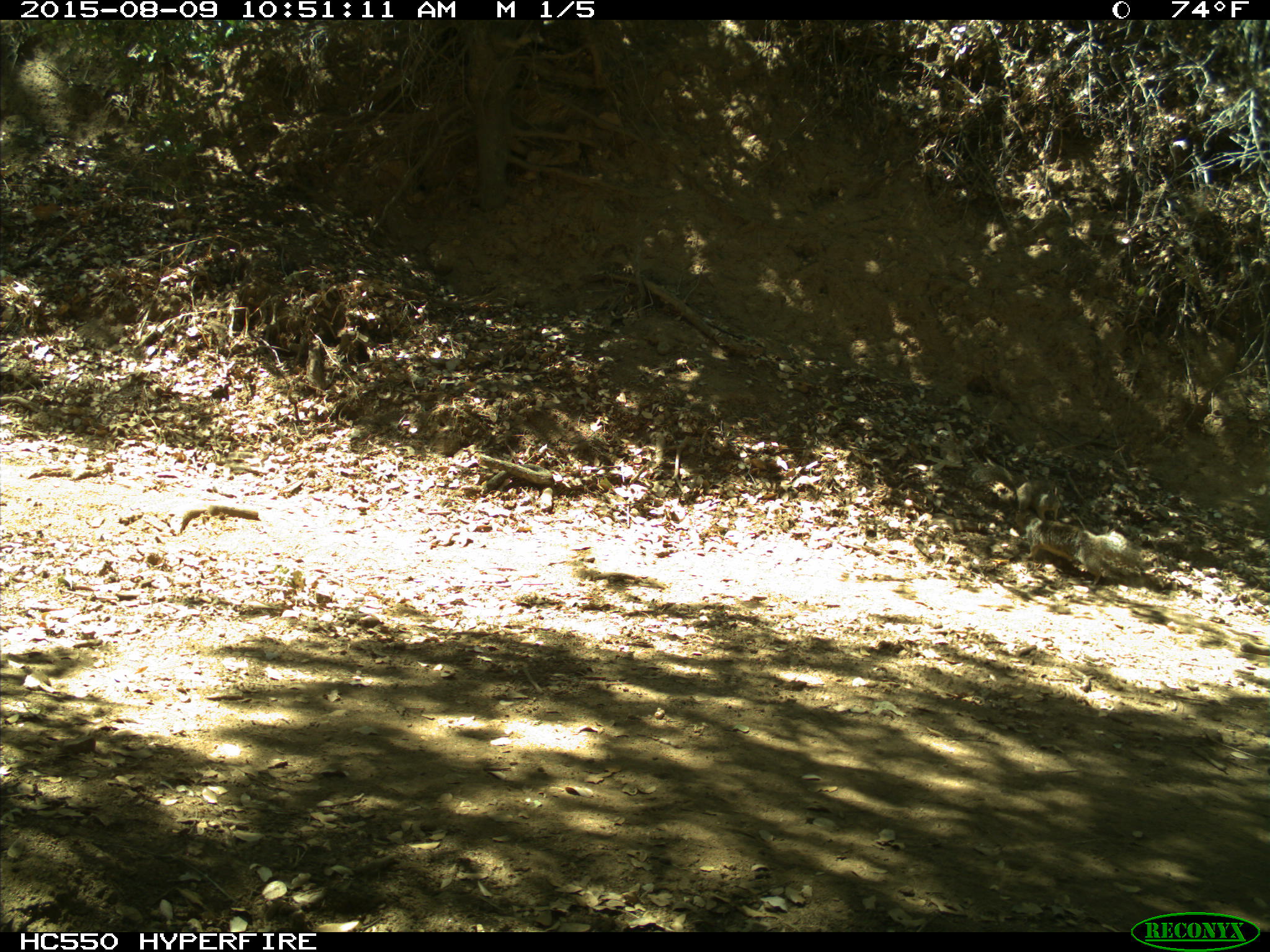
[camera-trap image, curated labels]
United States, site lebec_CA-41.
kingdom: Animalia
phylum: Chordata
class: Mammalia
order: Rodentia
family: Sciuridae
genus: Otospermophilus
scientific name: Otospermophilus beecheyi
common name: california ground squirrel